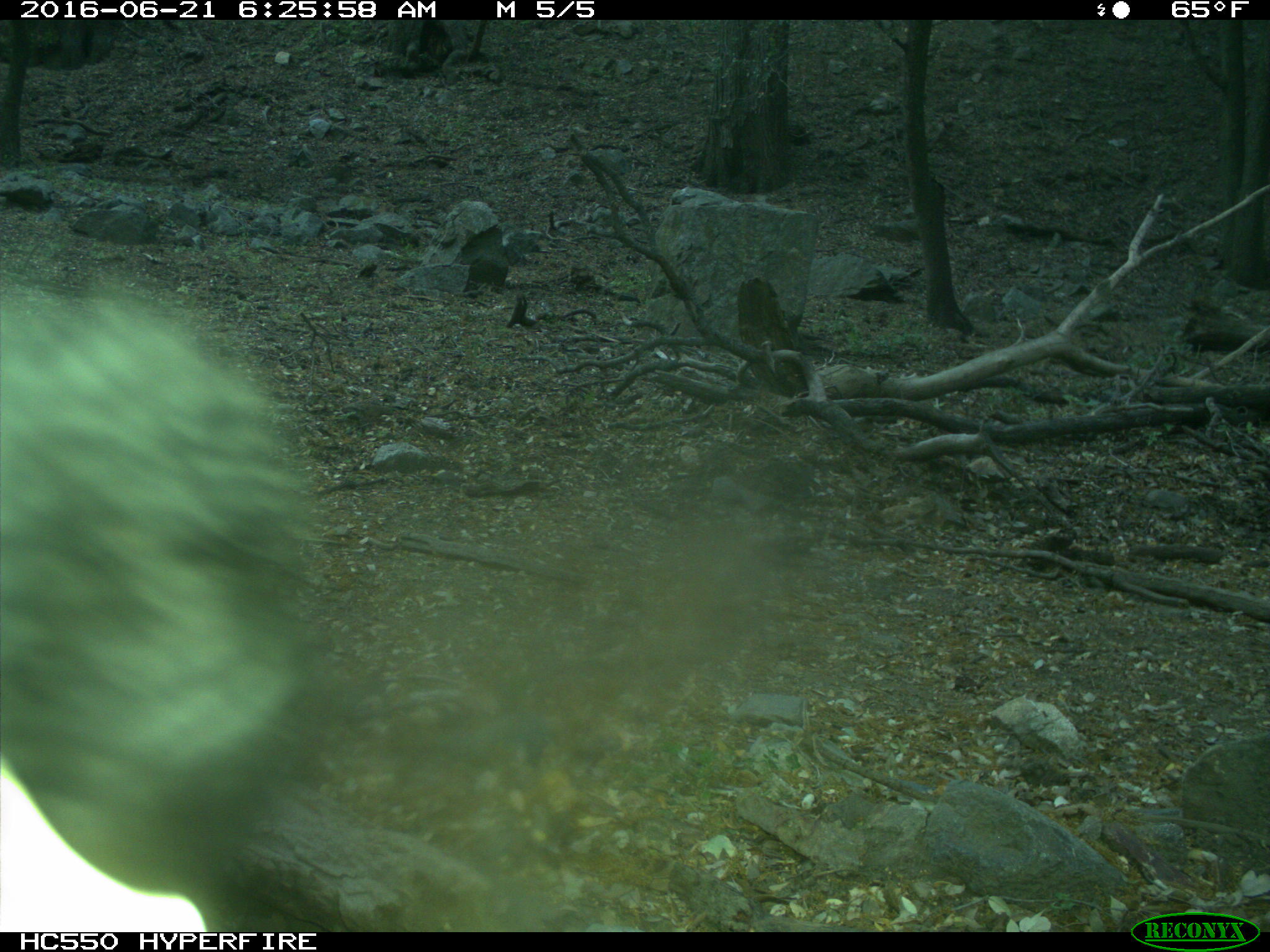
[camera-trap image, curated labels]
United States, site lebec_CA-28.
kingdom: Animalia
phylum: Chordata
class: Mammalia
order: Artiodactyla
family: Bovidae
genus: Bos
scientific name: Bos taurus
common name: domestic cow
Bos taurus (domestic cow).